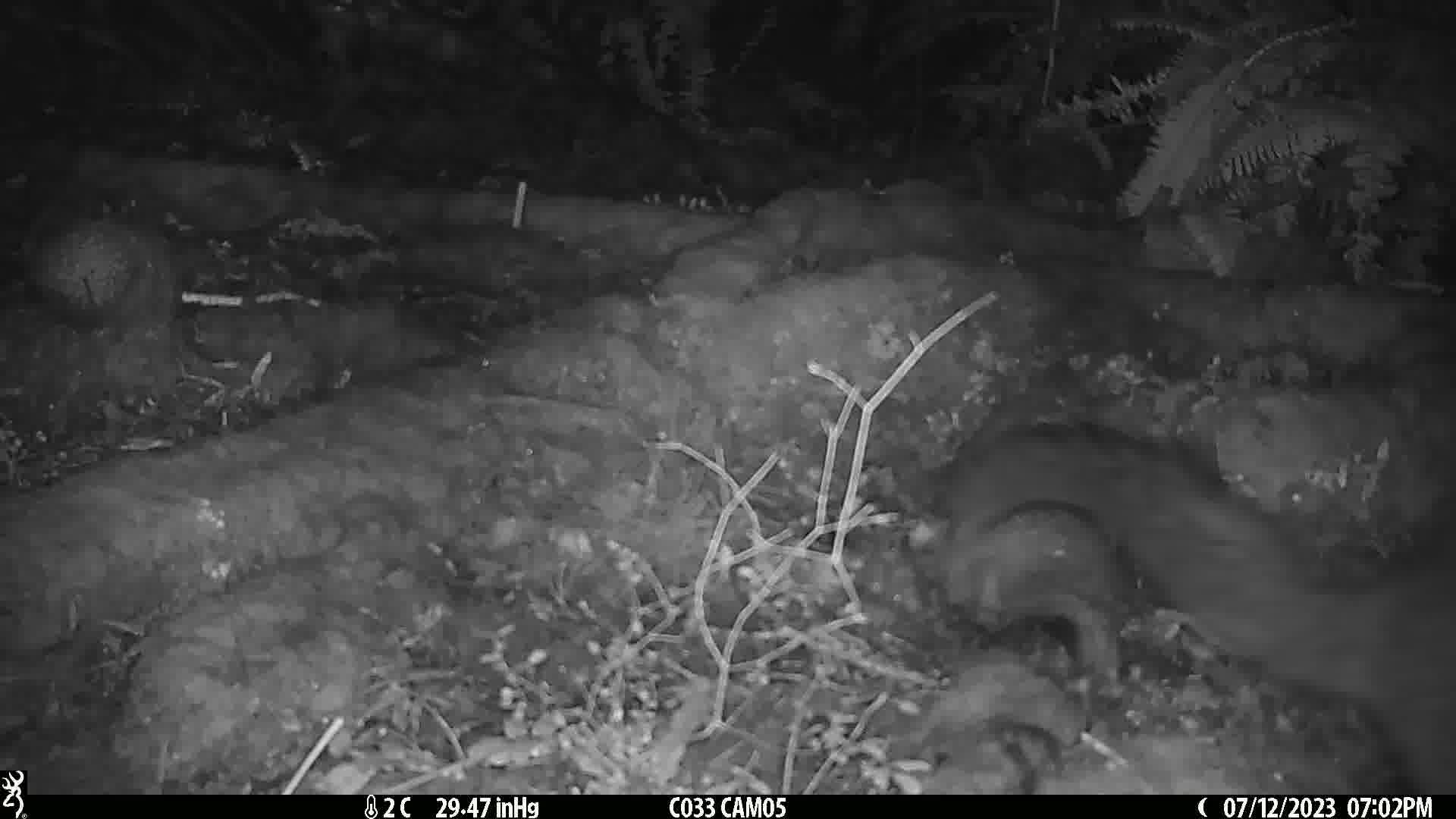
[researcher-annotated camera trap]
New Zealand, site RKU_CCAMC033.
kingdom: Animalia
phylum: Chordata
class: Mammalia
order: Diprotodontia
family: Phalangeridae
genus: Trichosurus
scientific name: Trichosurus vulpecula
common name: common brushtail possum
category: possum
Possum (common brushtail possum) (Trichosurus vulpecula).